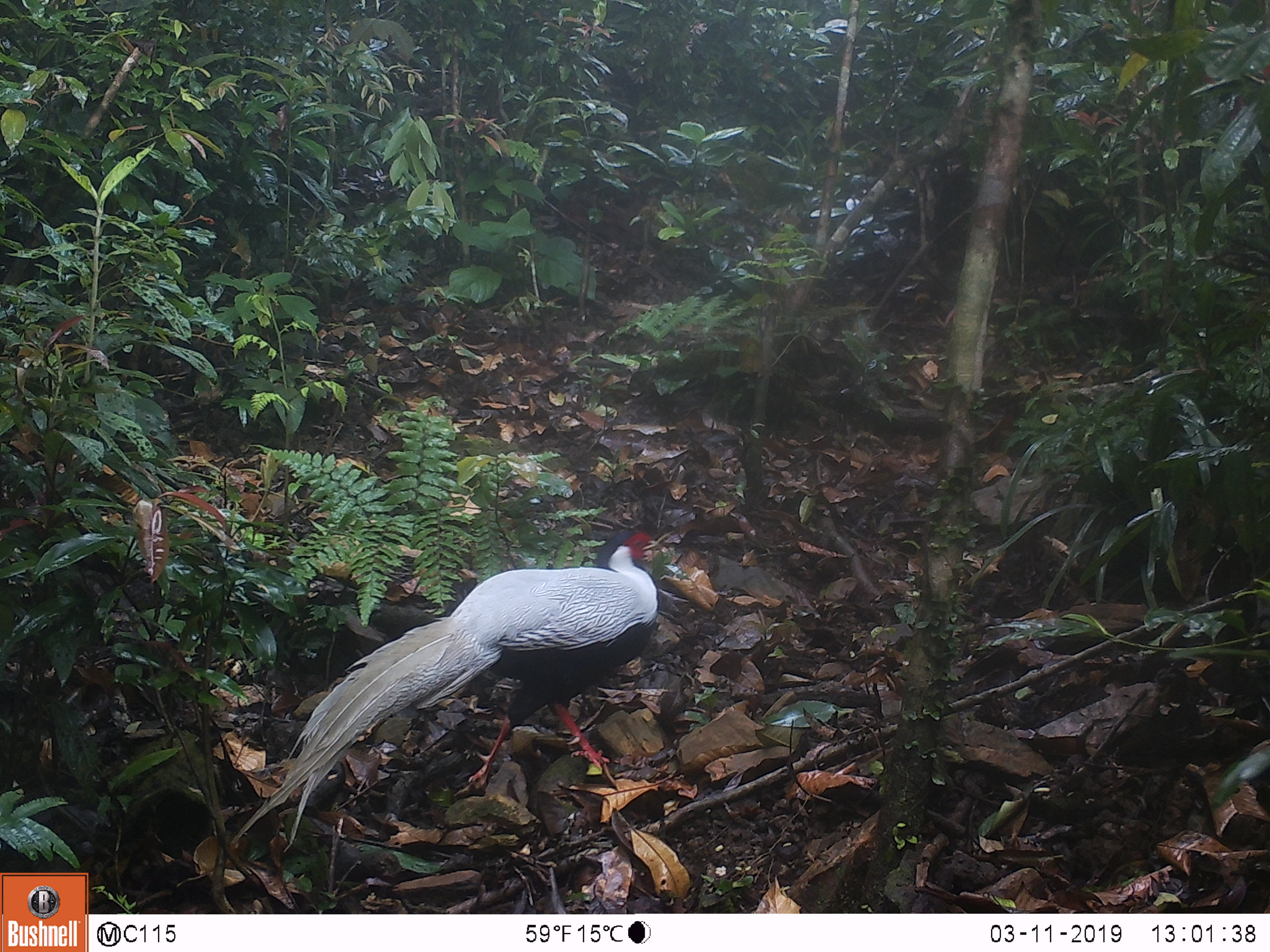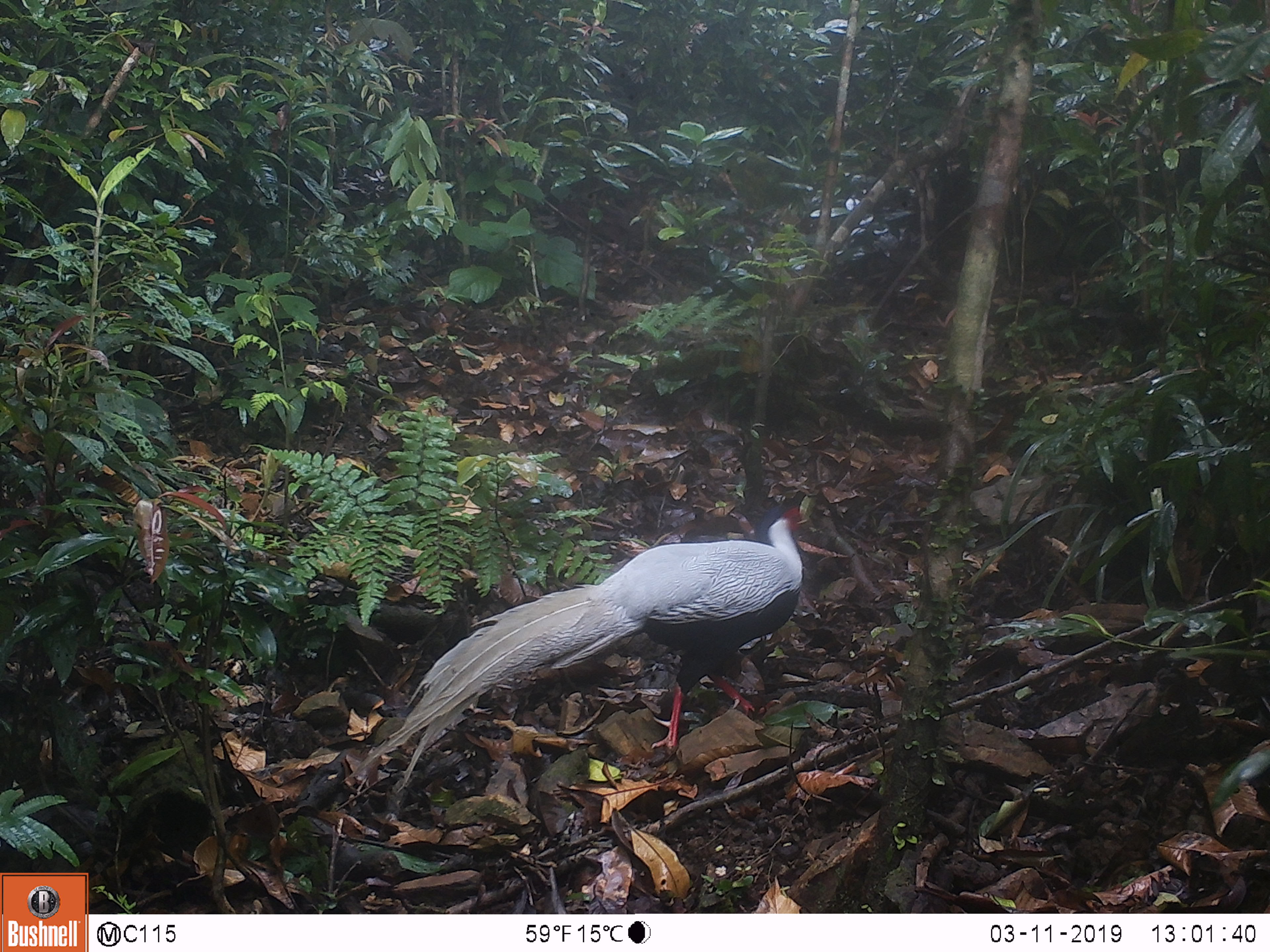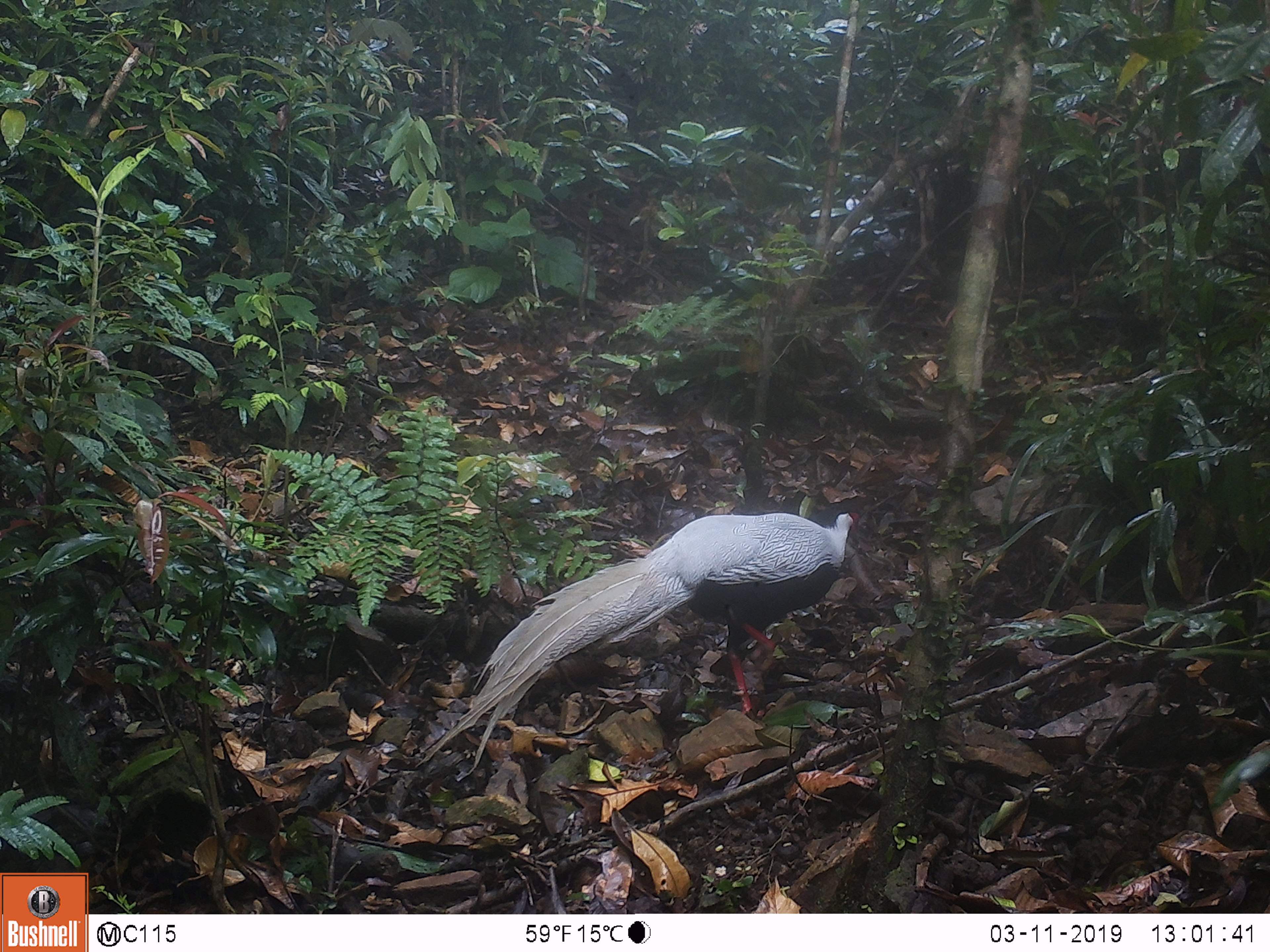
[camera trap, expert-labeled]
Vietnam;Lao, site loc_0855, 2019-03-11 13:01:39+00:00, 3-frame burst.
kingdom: Animalia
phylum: Chordata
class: Aves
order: Galliformes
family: Phasianidae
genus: Lophura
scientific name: Lophura nycthemera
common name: silver pheasant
Silver pheasant (Lophura nycthemera). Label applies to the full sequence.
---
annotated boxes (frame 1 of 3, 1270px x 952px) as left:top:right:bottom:
silver pheasant: 230:528:660:853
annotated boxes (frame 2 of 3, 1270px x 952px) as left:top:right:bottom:
silver pheasant: 339:502:815:792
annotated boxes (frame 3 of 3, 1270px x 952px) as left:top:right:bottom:
silver pheasant: 414:502:861:782